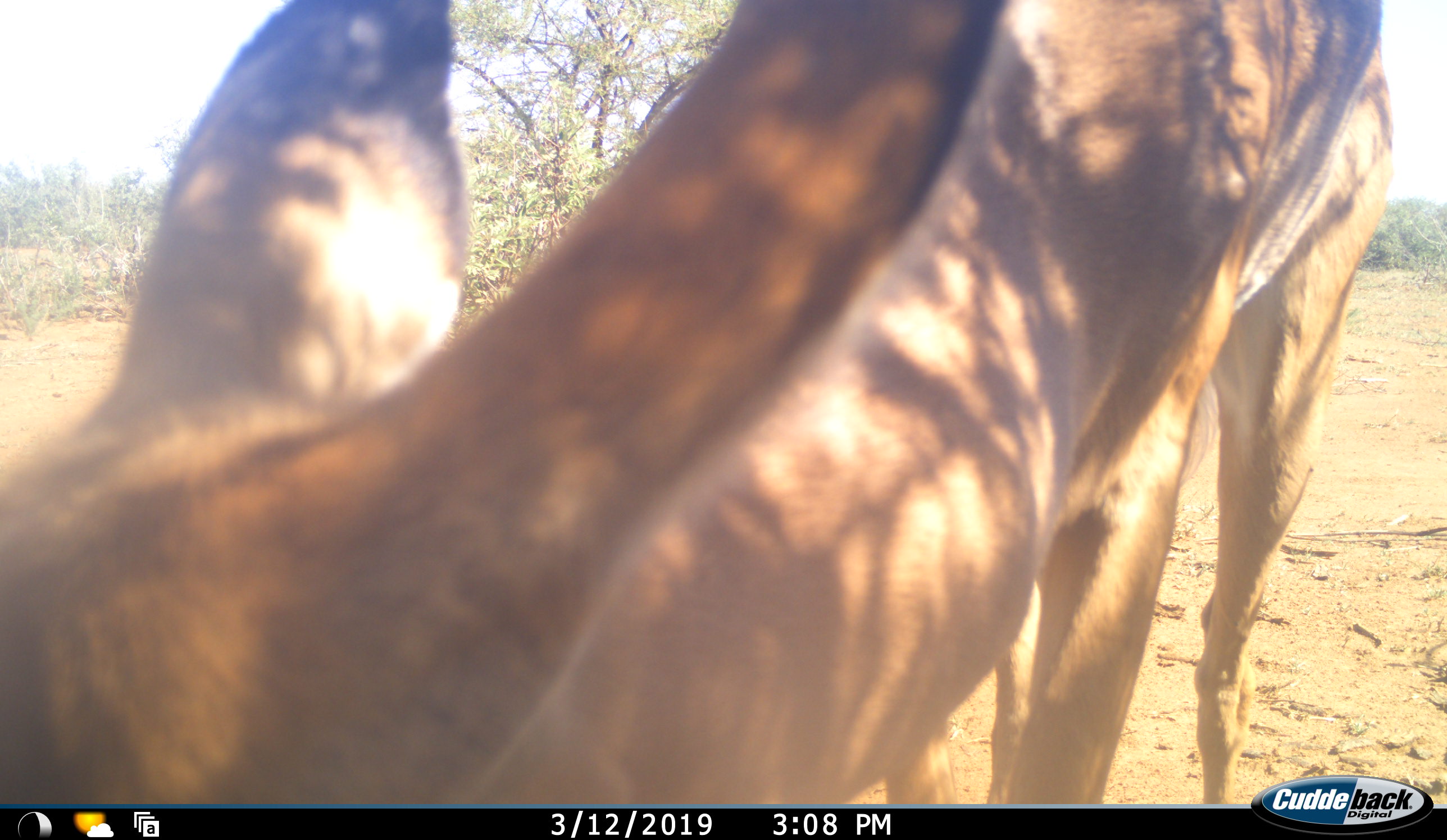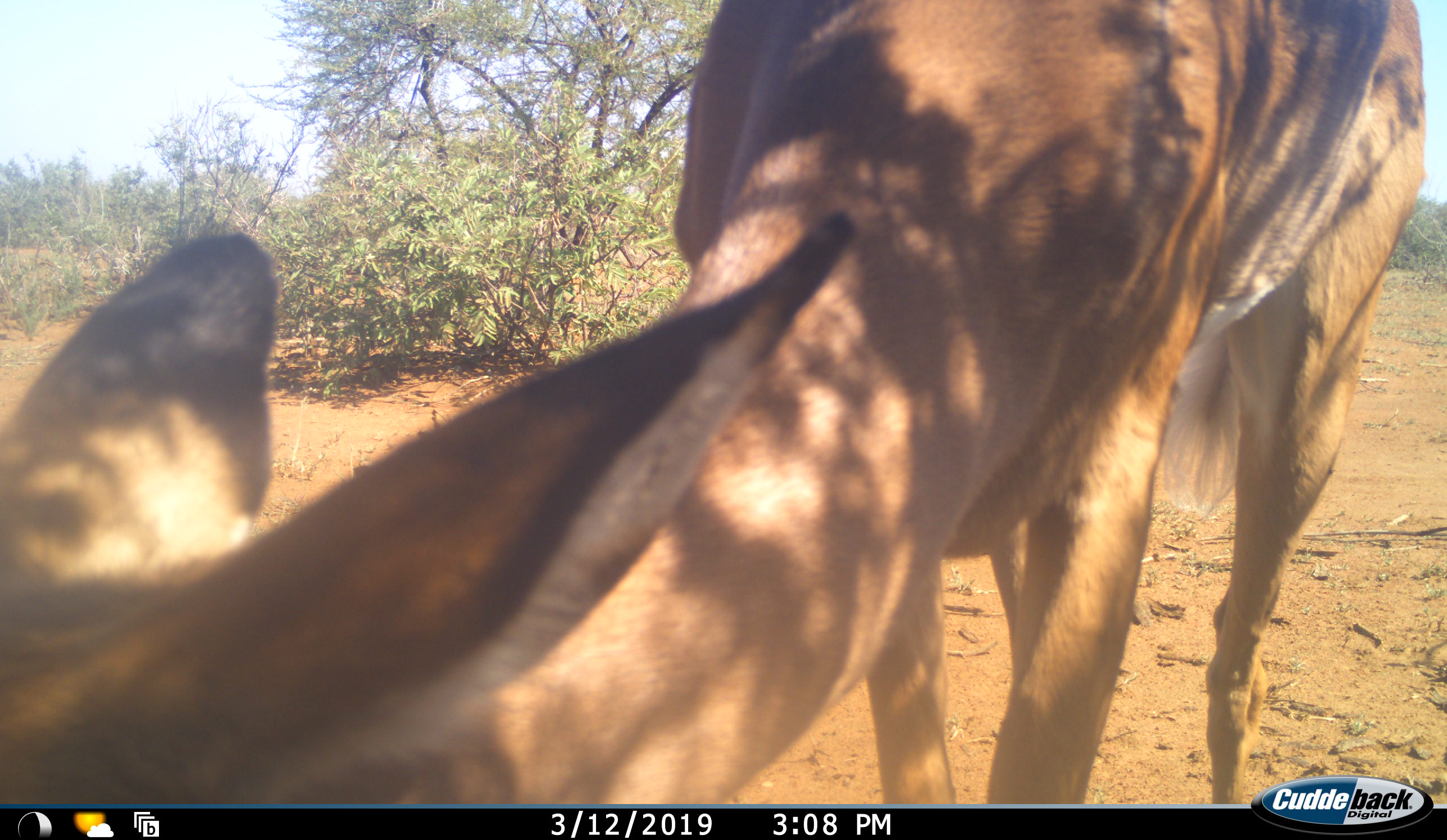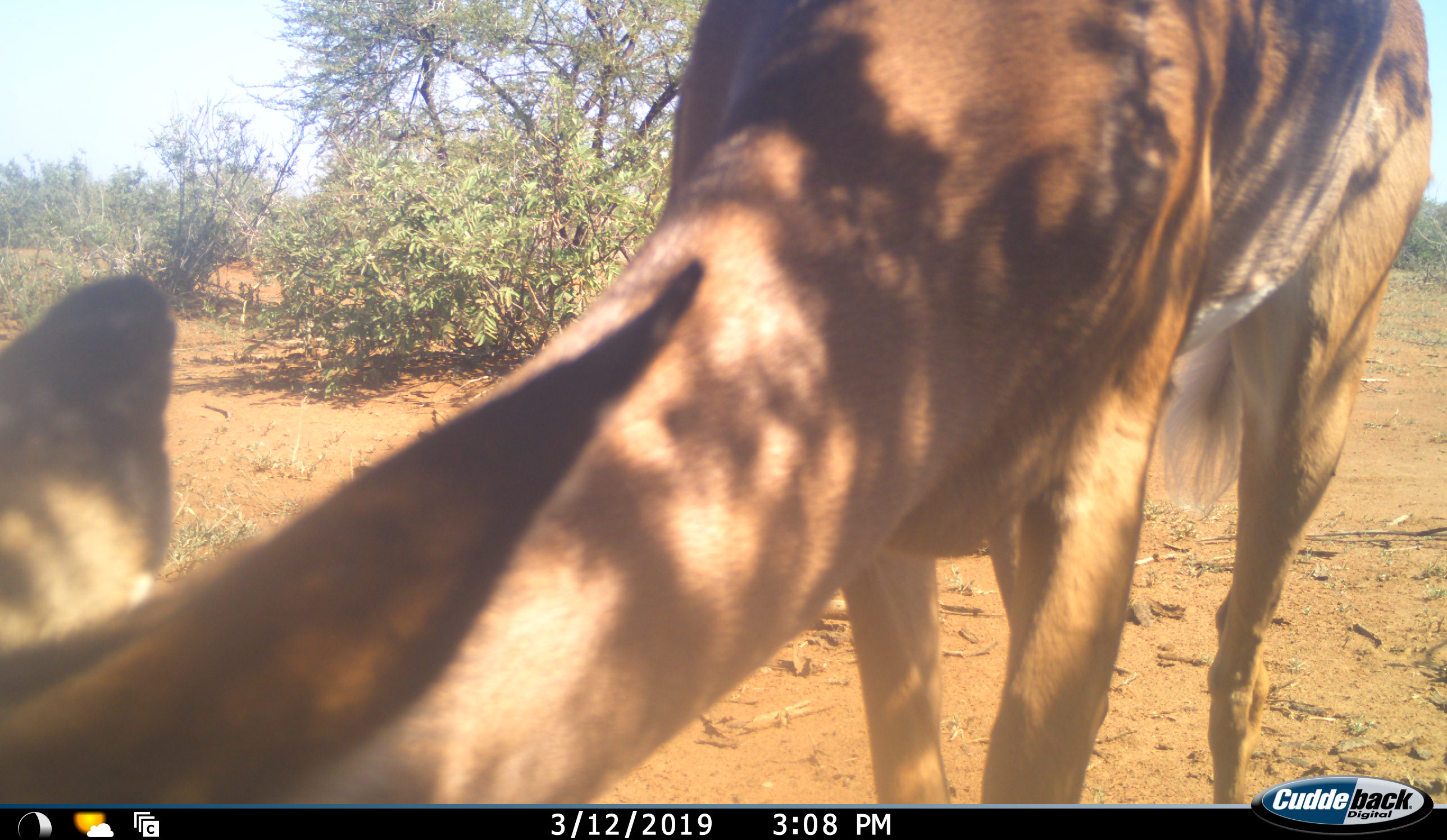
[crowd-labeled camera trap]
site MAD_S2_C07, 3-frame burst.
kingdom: Animalia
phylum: Chordata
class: Mammalia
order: Artiodactyla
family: Bovidae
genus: Aepyceros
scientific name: Aepyceros melampus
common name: impala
Impala (Aepyceros melampus), count 1. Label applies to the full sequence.